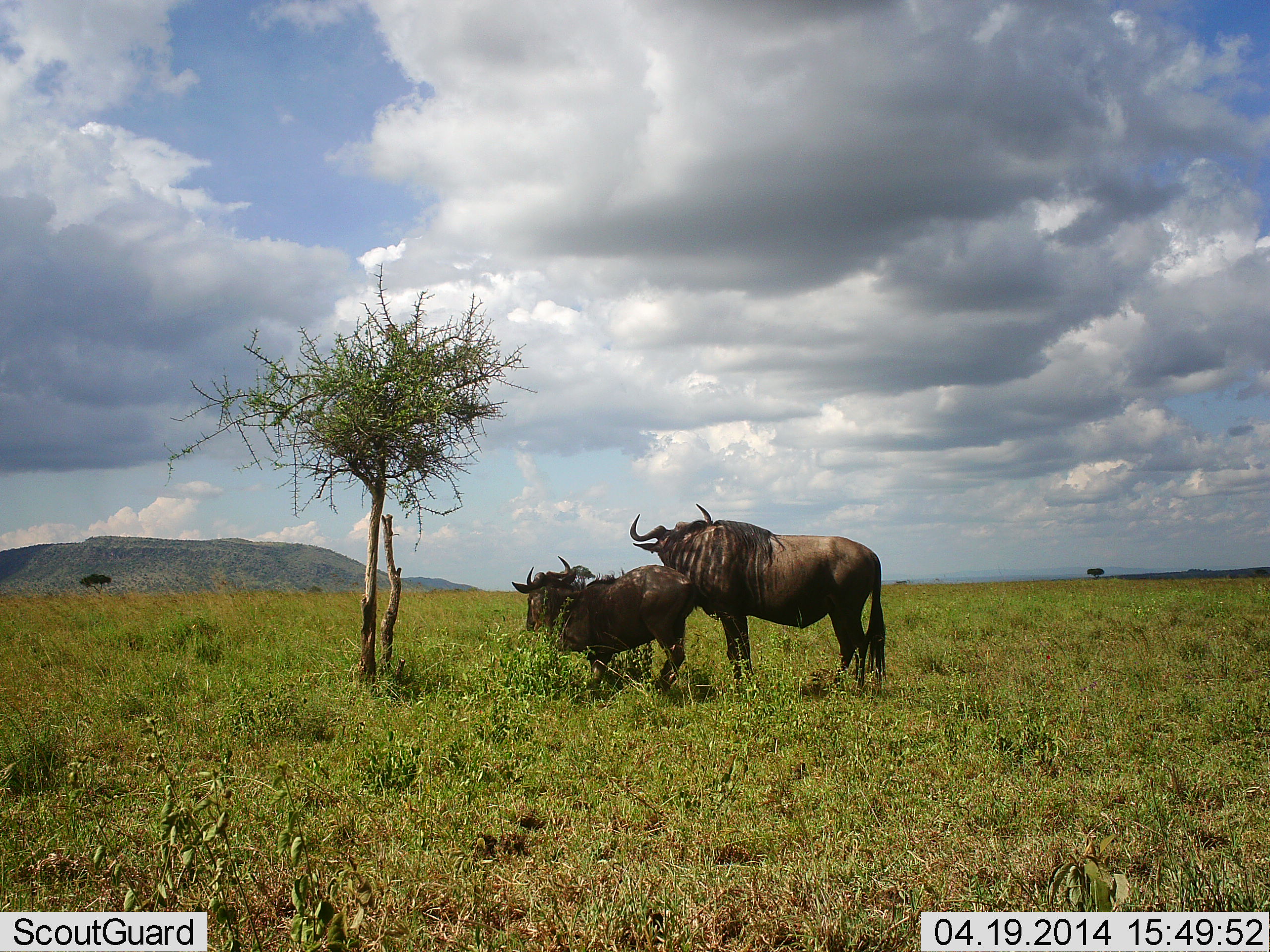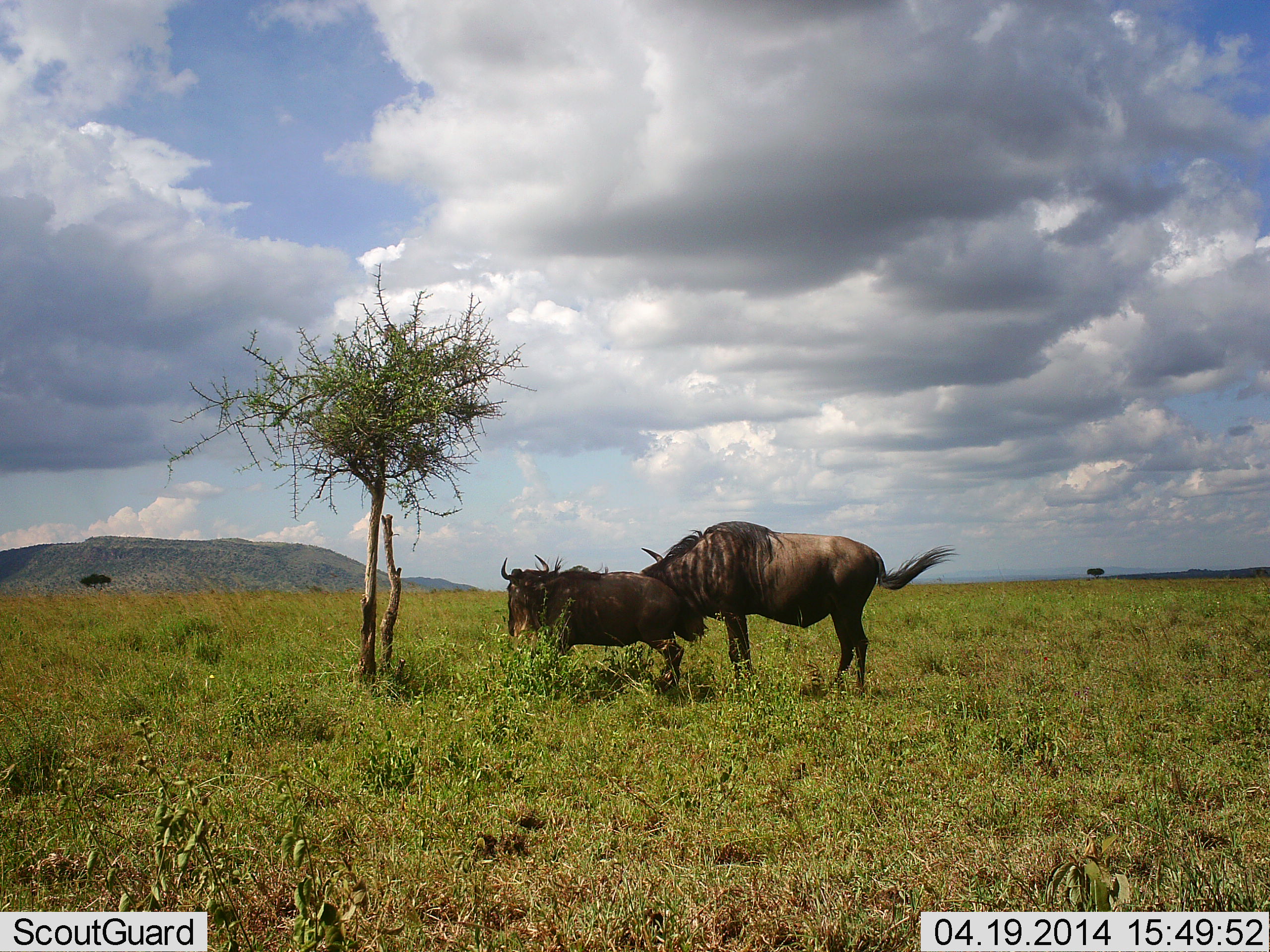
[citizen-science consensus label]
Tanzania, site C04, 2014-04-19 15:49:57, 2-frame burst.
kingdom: Animalia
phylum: Chordata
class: Mammalia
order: Artiodactyla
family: Bovidae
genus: Connochaetes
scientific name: Connochaetes taurinus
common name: blue wildebeest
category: wildebeest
Wildebeest (blue wildebeest) (Connochaetes taurinus), count 2. Behavior (volunteer vote fractions): standing 60%, resting 0%, moving 0%, interacting 60%. Young present (vote fraction): 30%. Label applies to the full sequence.